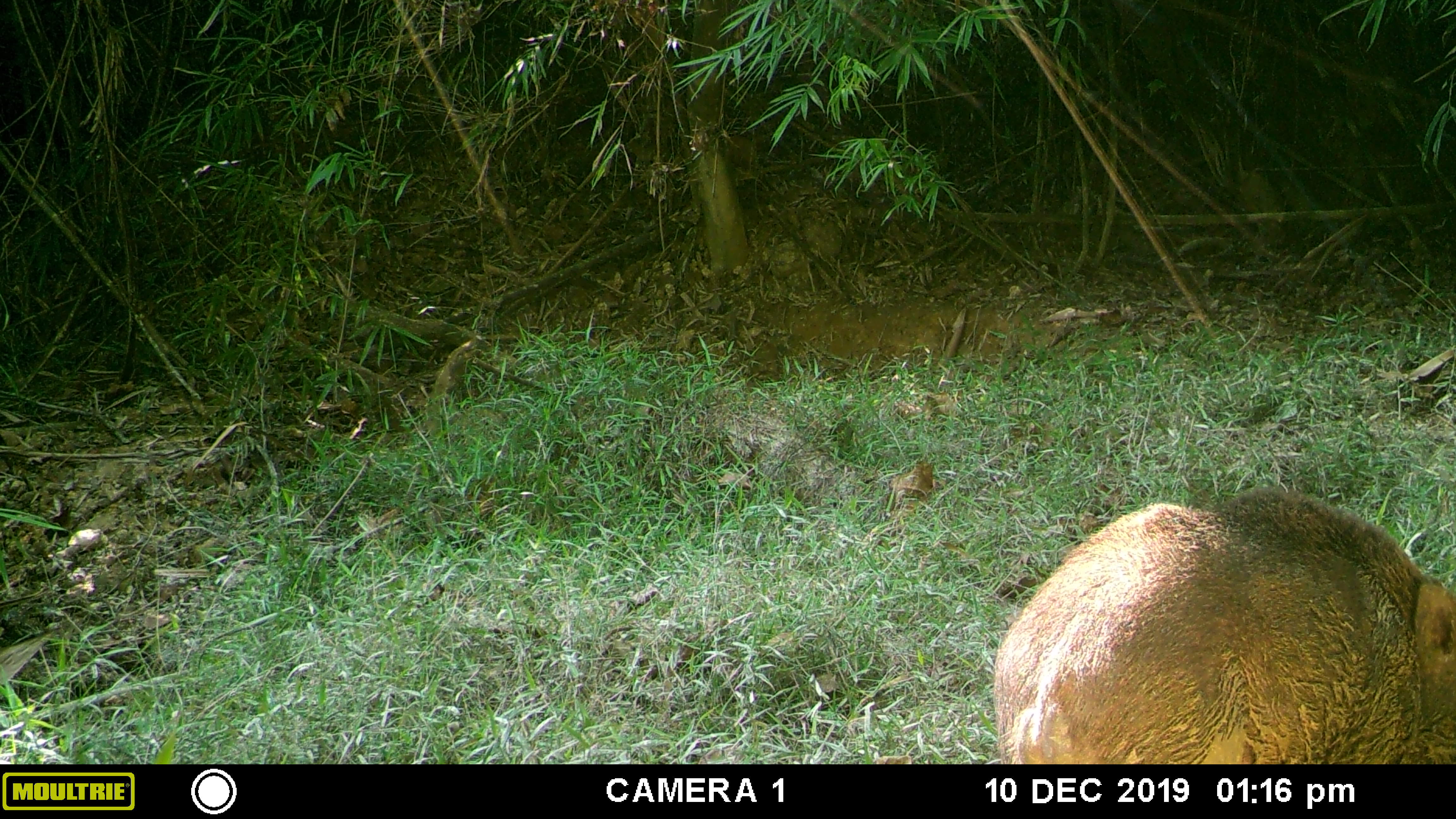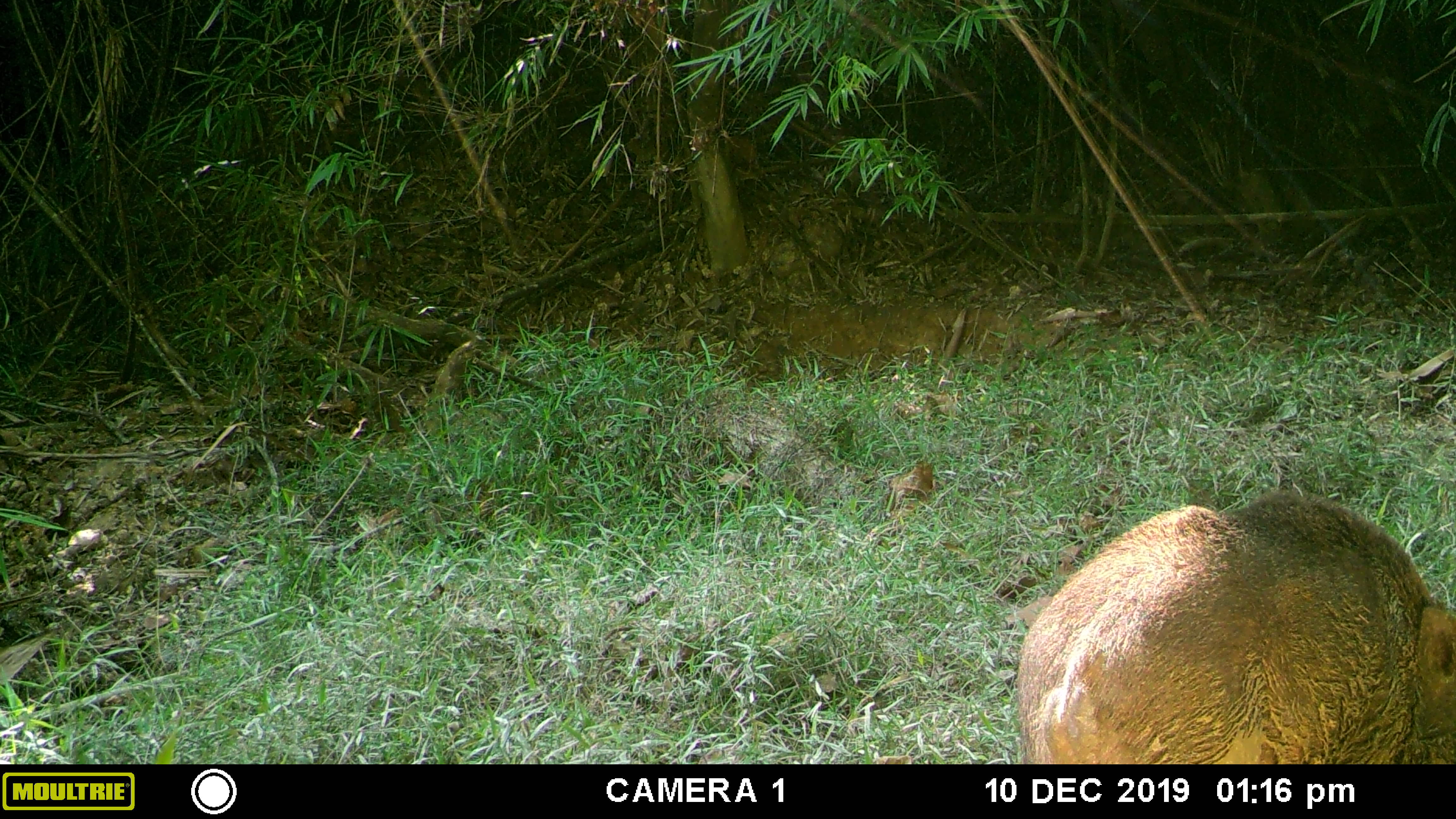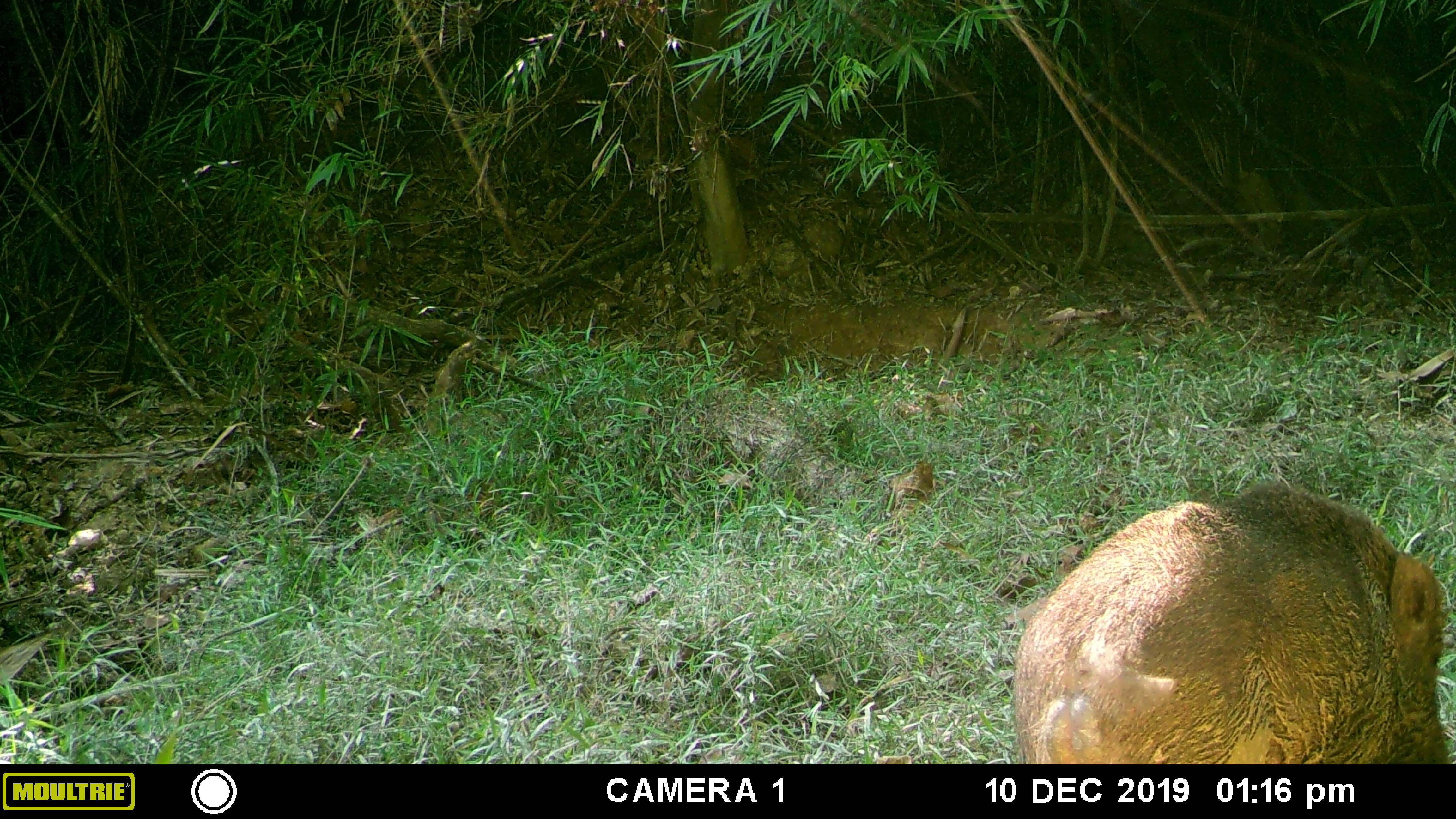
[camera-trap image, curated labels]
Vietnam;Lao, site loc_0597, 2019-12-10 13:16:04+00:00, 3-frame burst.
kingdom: Animalia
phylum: Chordata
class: Mammalia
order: Artiodactyla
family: Suidae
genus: Sus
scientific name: Sus scrofa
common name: eurasian wild pig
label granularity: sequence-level